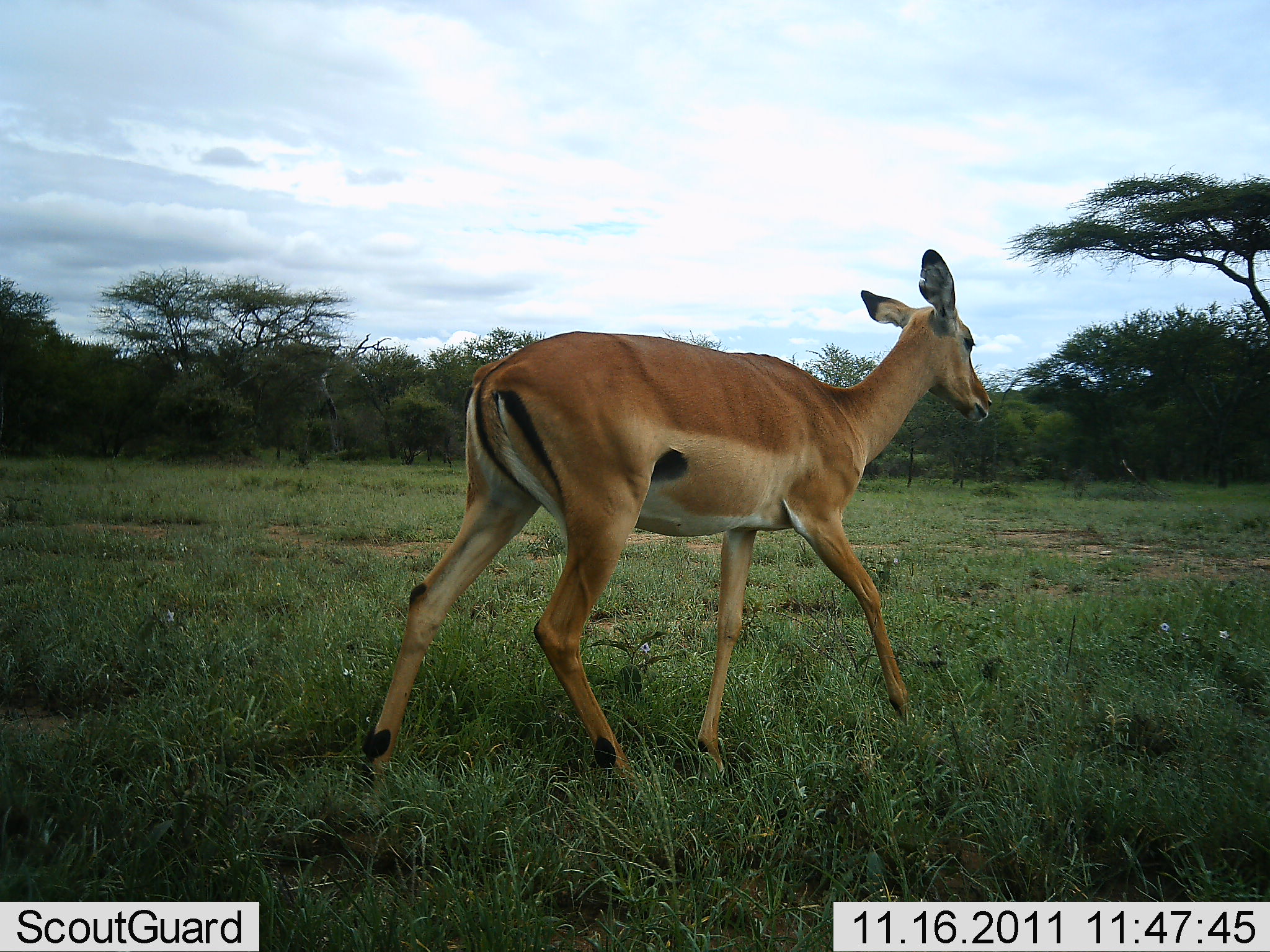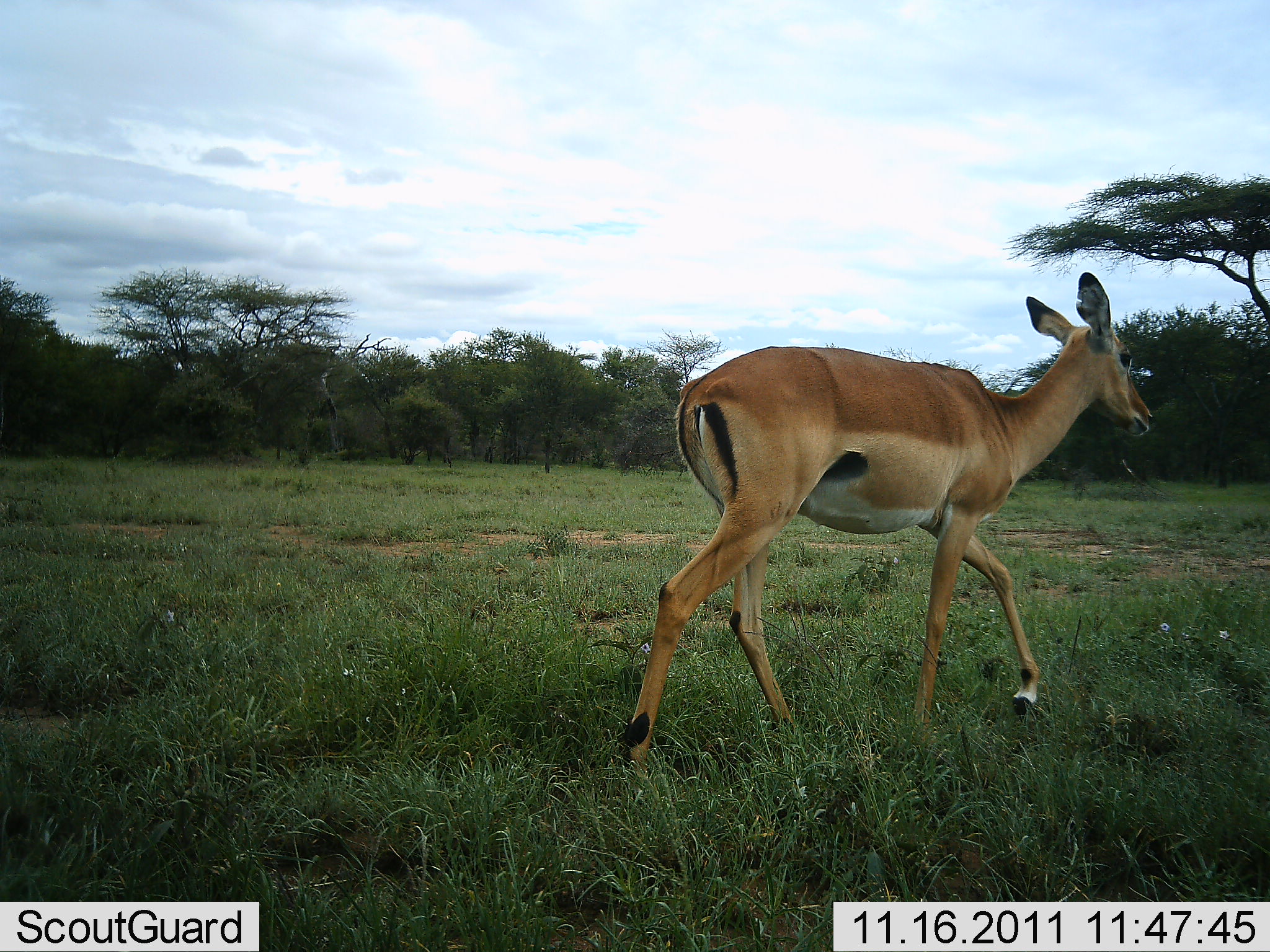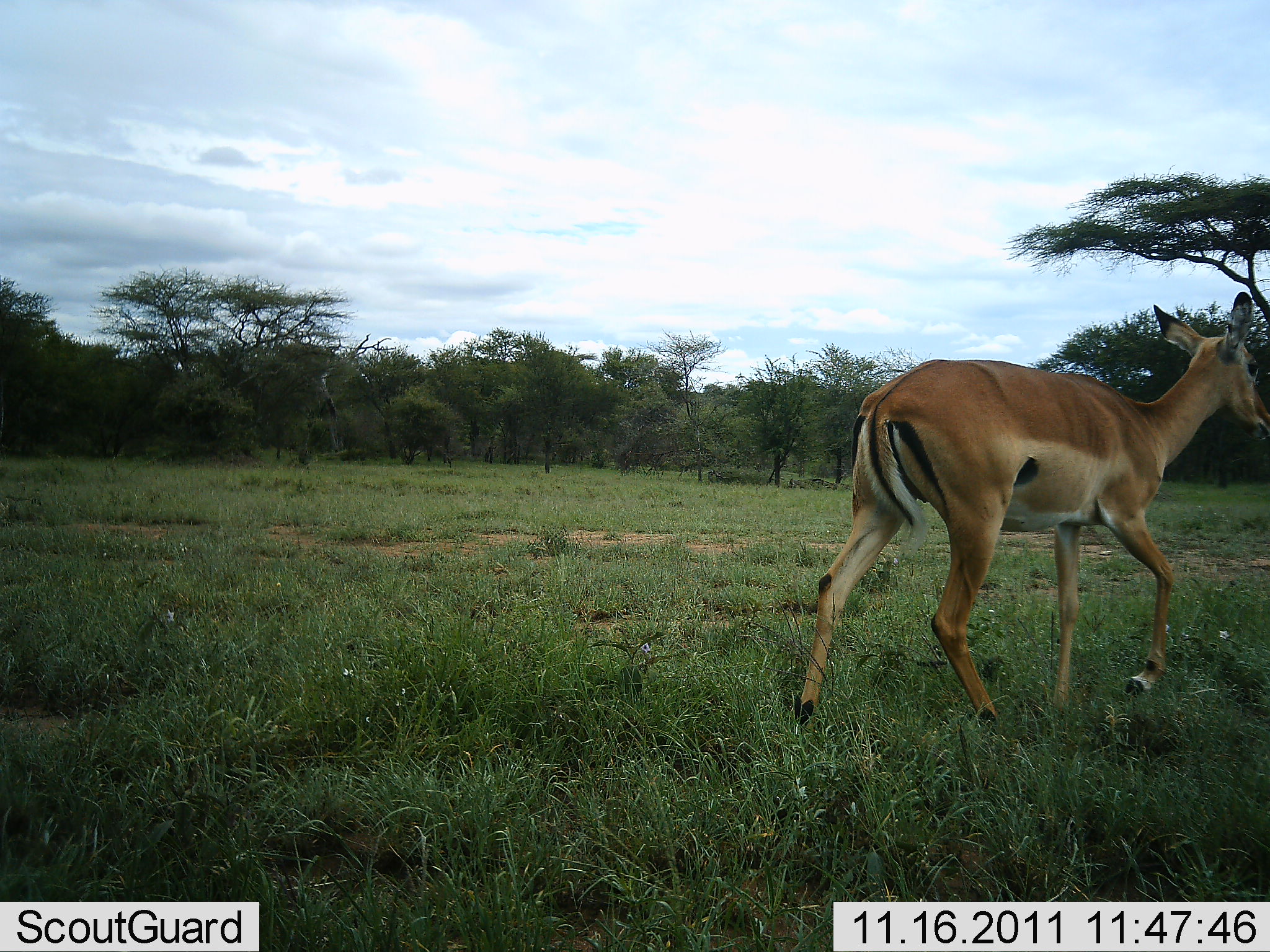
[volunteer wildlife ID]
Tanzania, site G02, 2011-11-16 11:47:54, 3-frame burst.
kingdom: Animalia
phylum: Chordata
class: Mammalia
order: Artiodactyla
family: Bovidae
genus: Aepyceros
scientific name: Aepyceros melampus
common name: impala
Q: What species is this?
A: Impala (Aepyceros melampus).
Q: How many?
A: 1.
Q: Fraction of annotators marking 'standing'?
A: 0%.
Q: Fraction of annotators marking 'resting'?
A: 0%.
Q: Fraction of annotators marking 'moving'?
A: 100%.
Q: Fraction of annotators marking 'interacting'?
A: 0%.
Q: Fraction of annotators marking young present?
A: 0%.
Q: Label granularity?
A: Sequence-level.